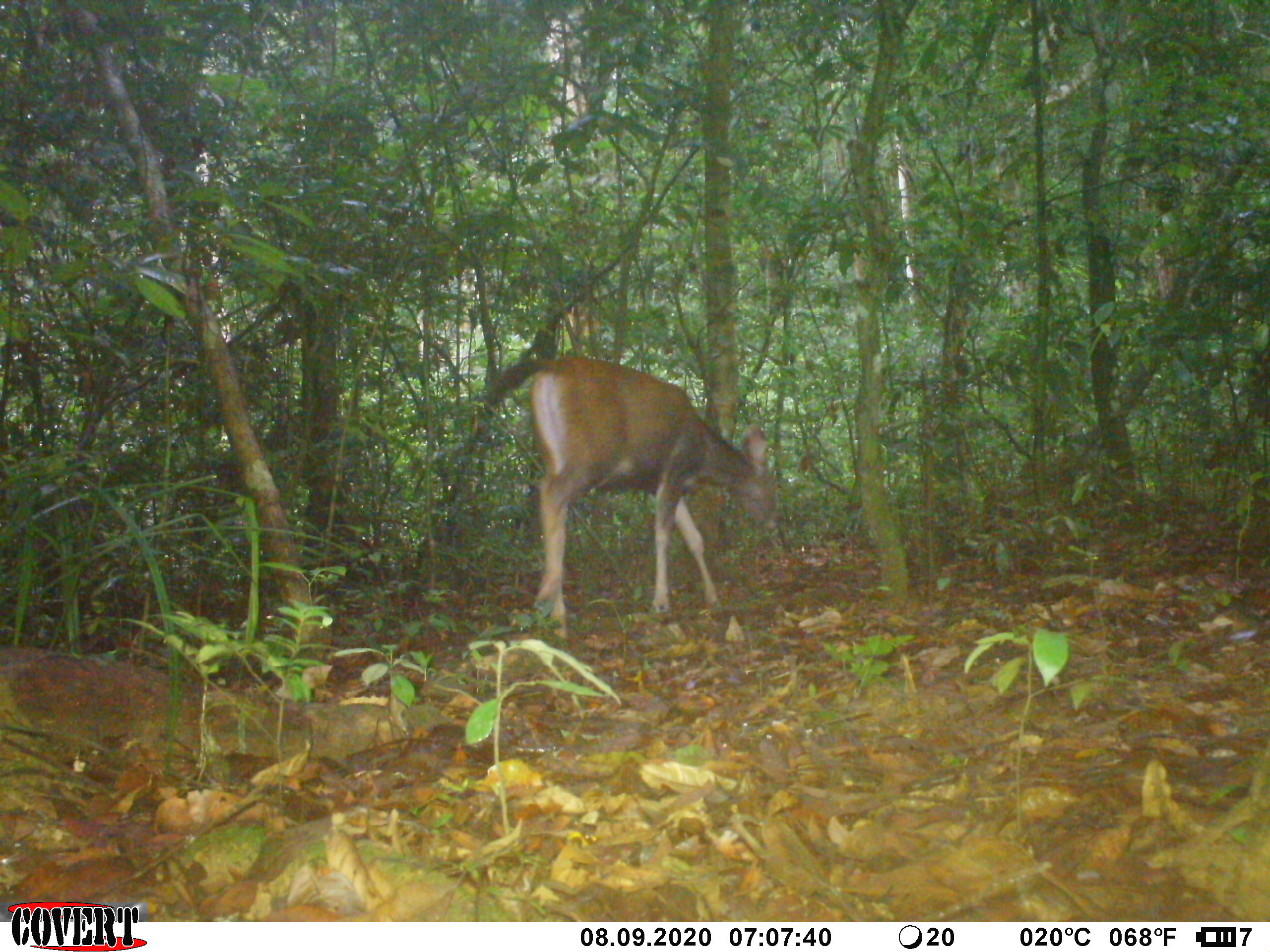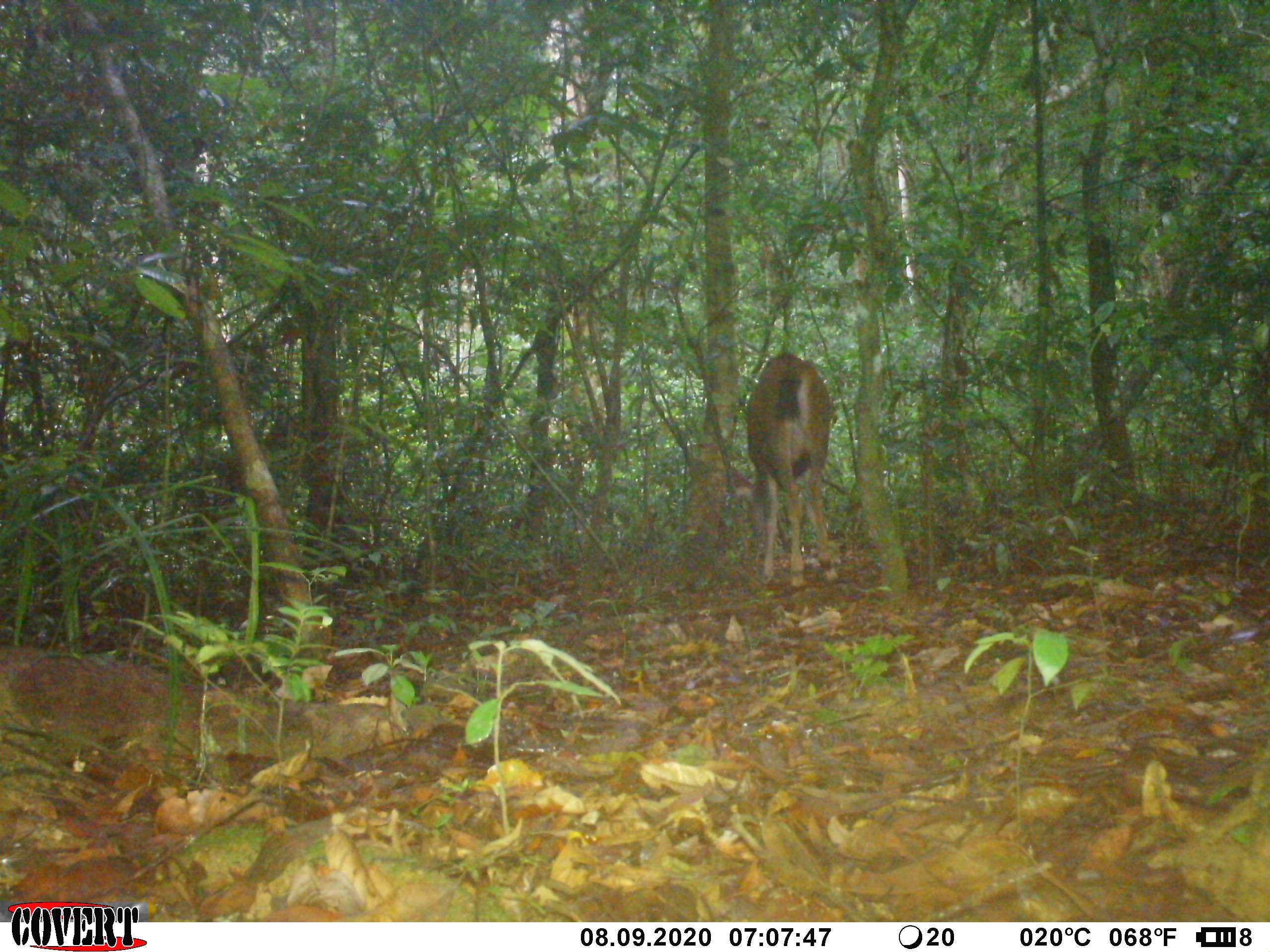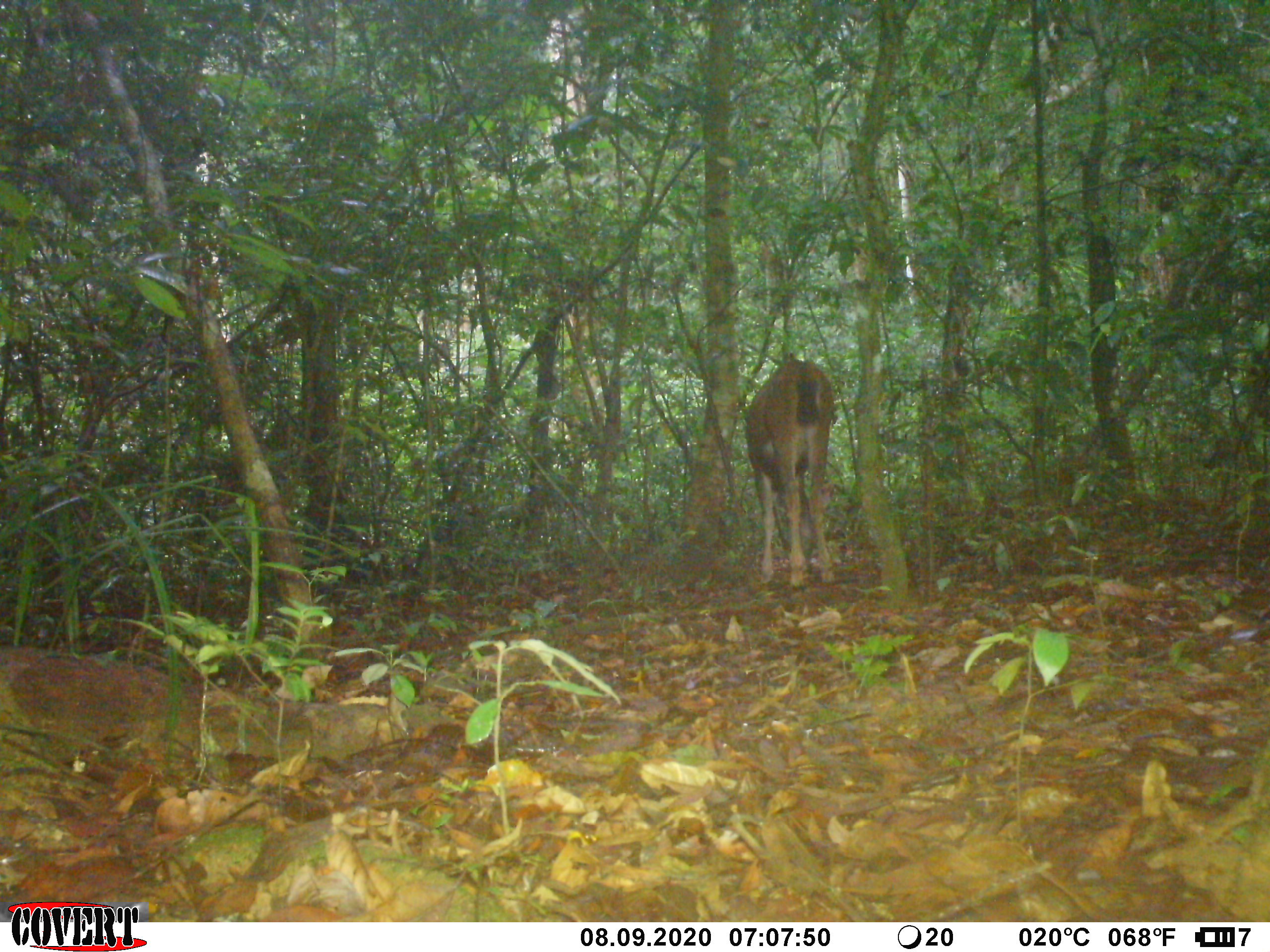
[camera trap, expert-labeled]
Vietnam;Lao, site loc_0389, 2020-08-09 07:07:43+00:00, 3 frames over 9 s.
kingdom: Animalia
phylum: Chordata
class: Mammalia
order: Artiodactyla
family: Cervidae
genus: Rusa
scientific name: Rusa unicolor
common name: sambar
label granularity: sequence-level